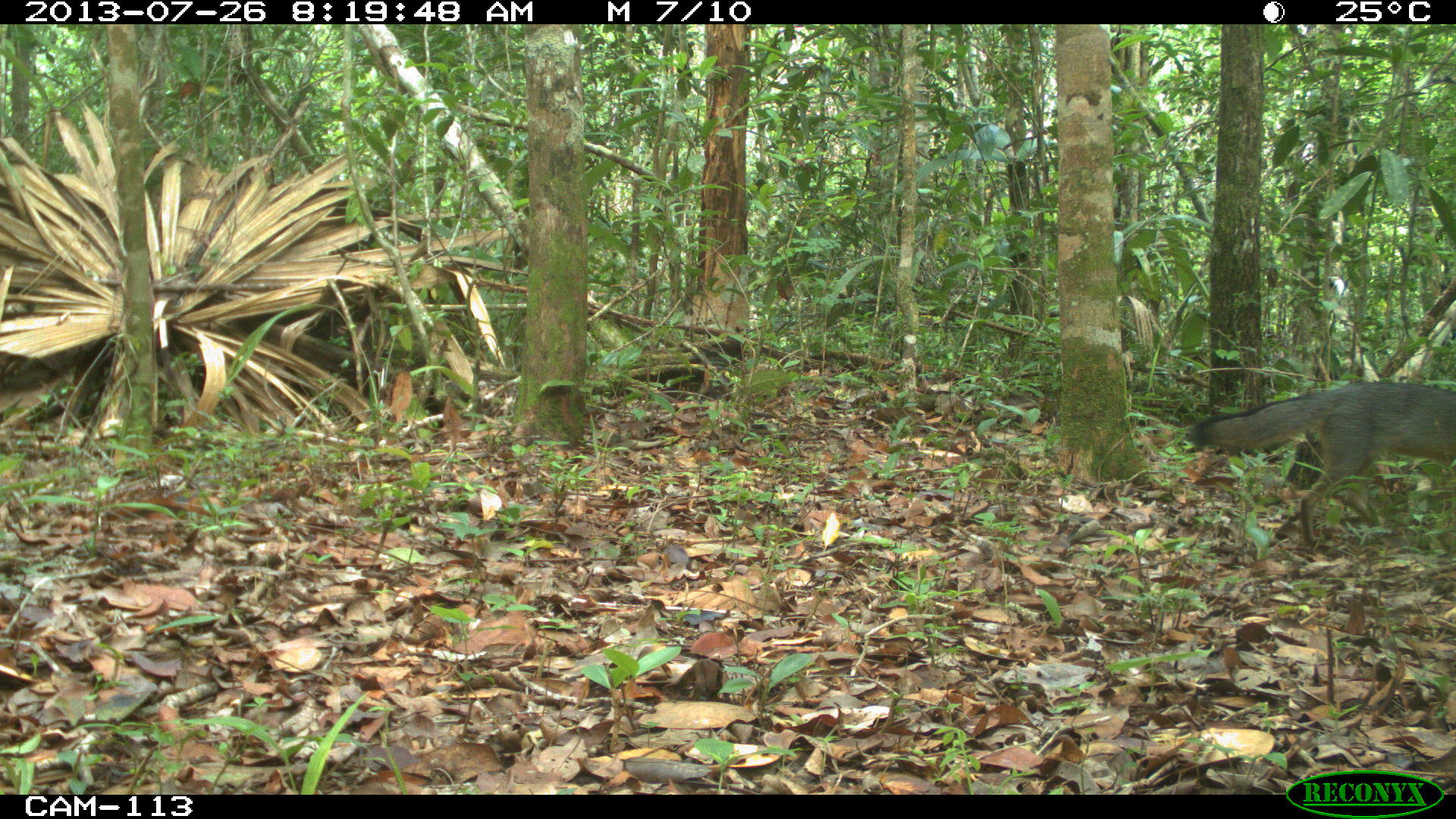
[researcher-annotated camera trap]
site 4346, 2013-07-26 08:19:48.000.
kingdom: Animalia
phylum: Chordata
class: Mammalia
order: Carnivora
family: Canidae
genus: Urocyon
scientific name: Urocyon cinereoargenteus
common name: gray fox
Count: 1.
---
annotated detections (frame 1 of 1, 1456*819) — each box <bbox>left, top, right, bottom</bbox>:
urocyon cinereoargenteus: <bbox>1186, 377, 1456, 543</bbox>